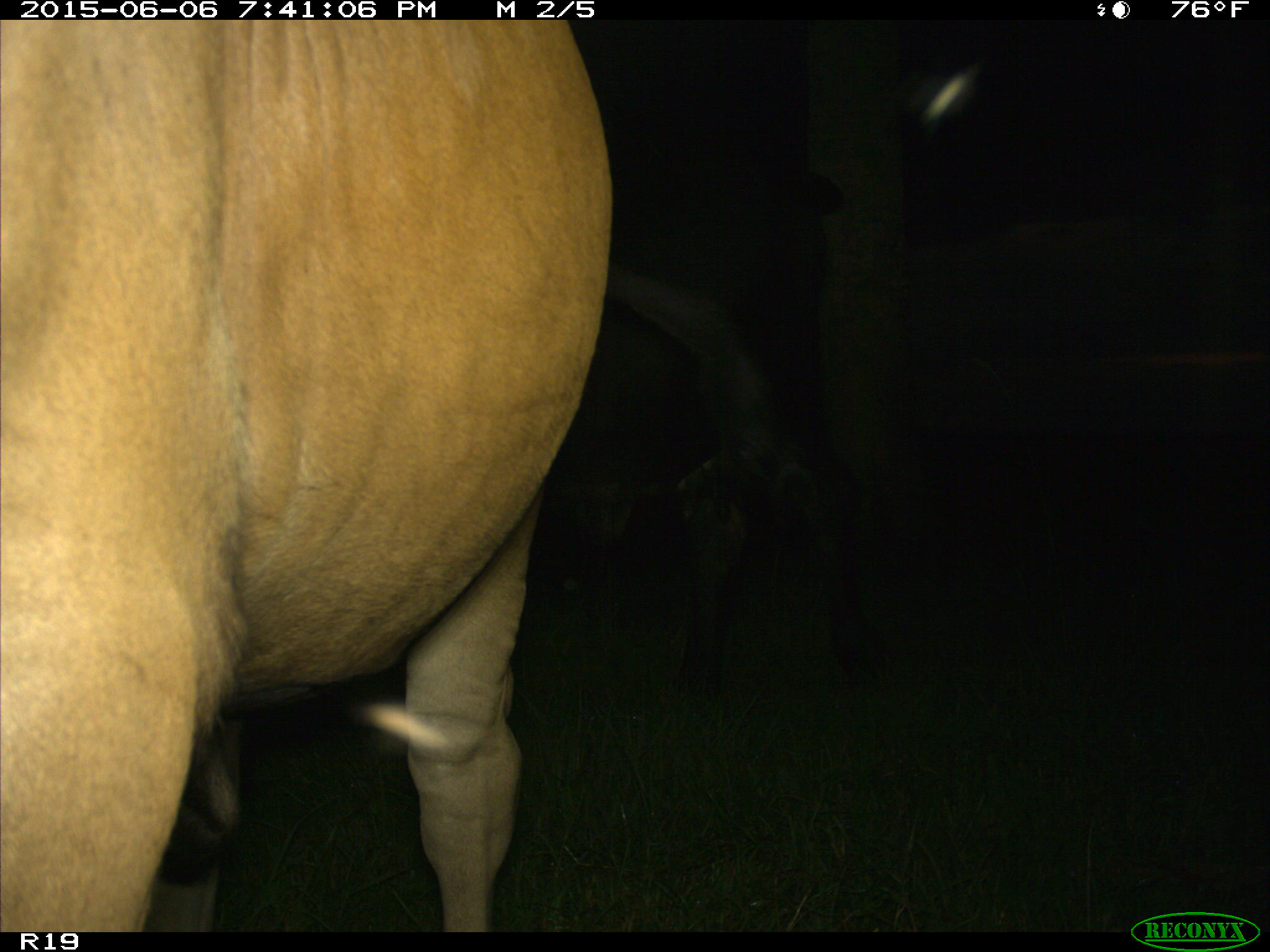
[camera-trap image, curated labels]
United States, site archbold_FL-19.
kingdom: Animalia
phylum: Chordata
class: Mammalia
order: Artiodactyla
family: Bovidae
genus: Bos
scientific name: Bos taurus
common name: domestic cow